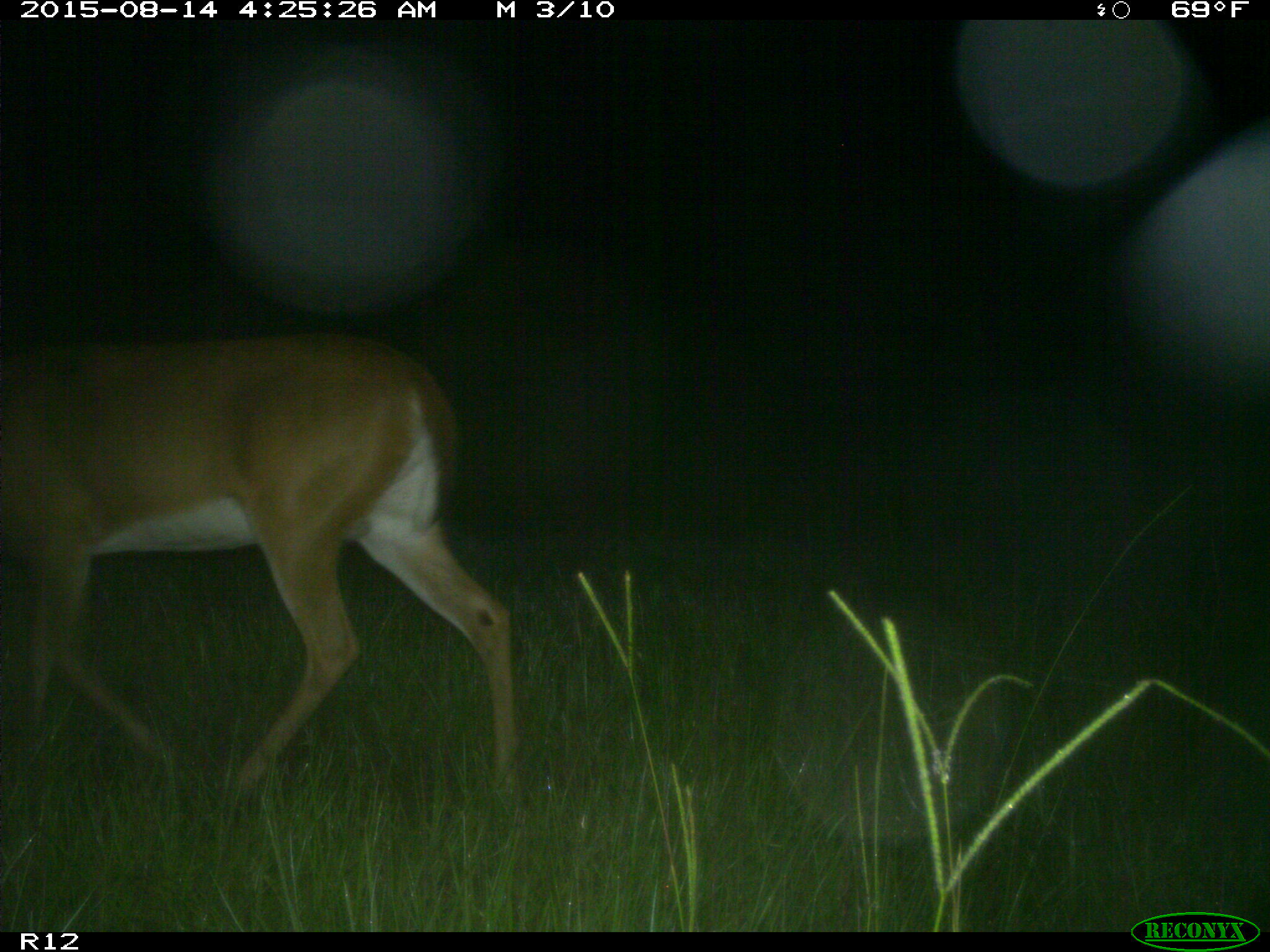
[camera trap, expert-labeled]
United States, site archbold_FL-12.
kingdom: Animalia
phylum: Chordata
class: Mammalia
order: Artiodactyla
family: Cervidae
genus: Odocoileus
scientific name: Odocoileus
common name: deer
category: unidentified deer